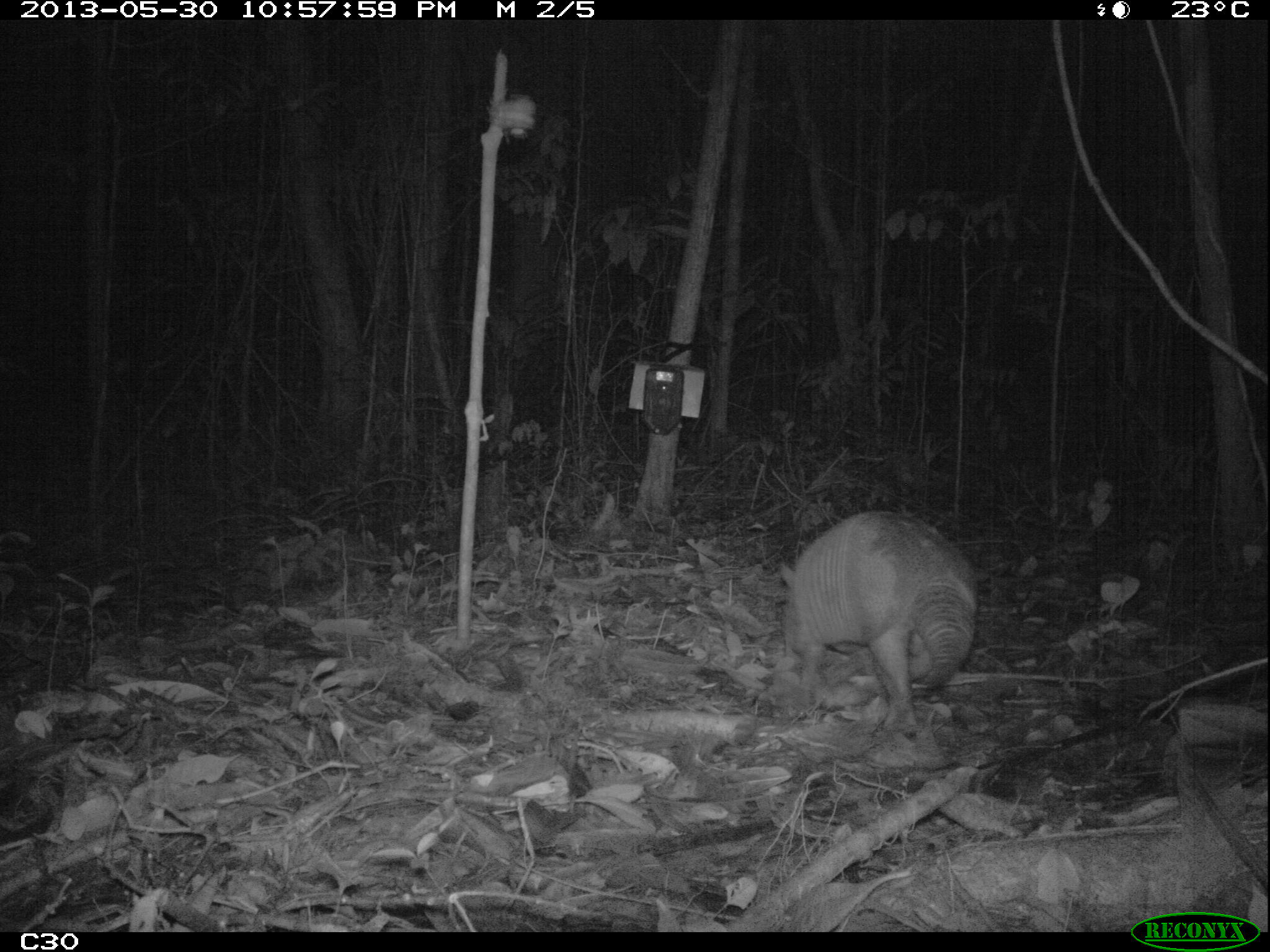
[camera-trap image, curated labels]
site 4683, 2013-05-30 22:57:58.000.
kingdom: Animalia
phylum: Chordata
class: Mammalia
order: Cingulata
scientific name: Cingulata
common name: armadillo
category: unknown armadillo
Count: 1.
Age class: adult.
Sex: male.